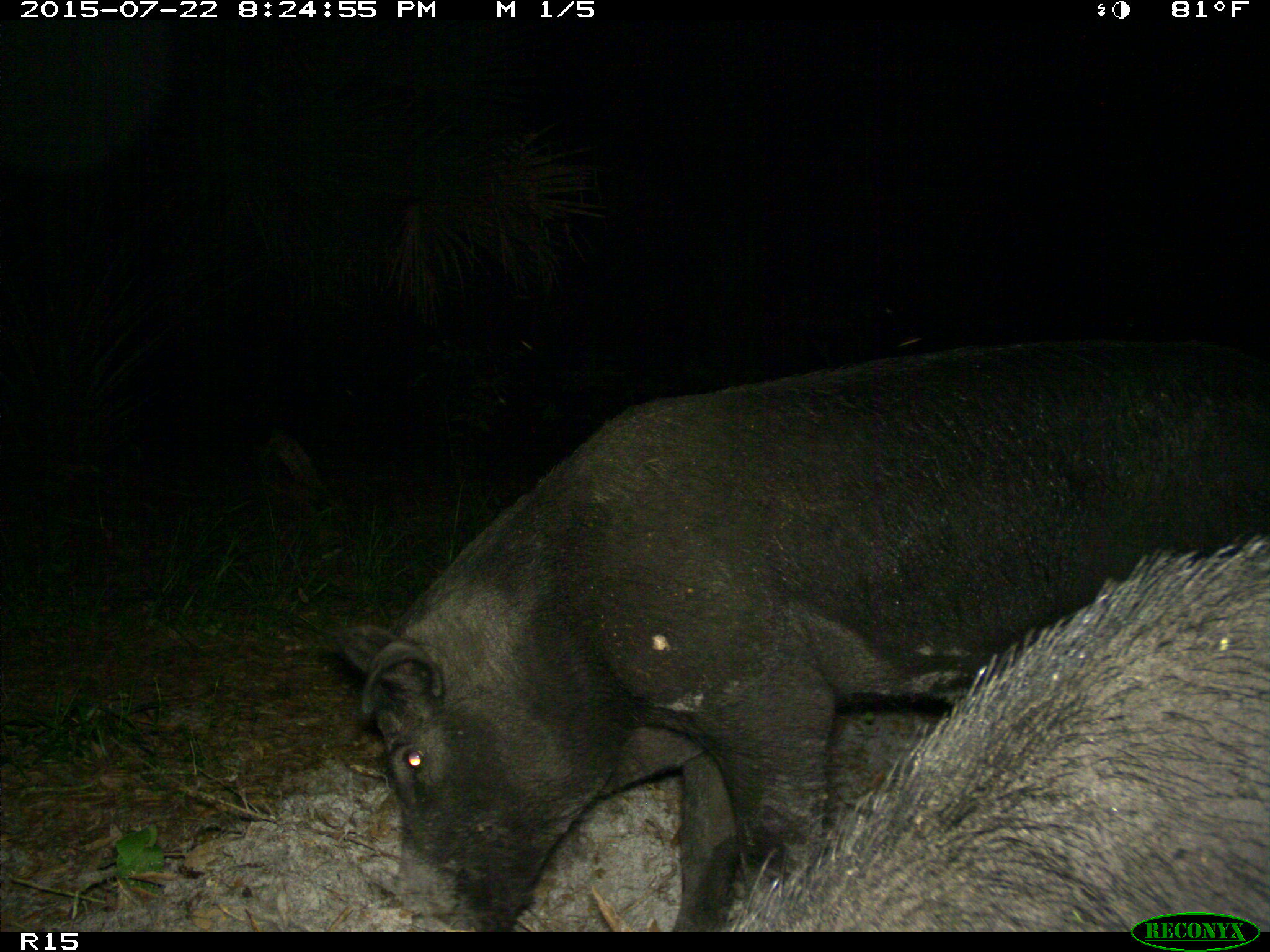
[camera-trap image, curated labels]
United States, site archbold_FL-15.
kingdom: Animalia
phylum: Chordata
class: Mammalia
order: Artiodactyla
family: Suidae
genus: Sus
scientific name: Sus scrofa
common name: wild boar